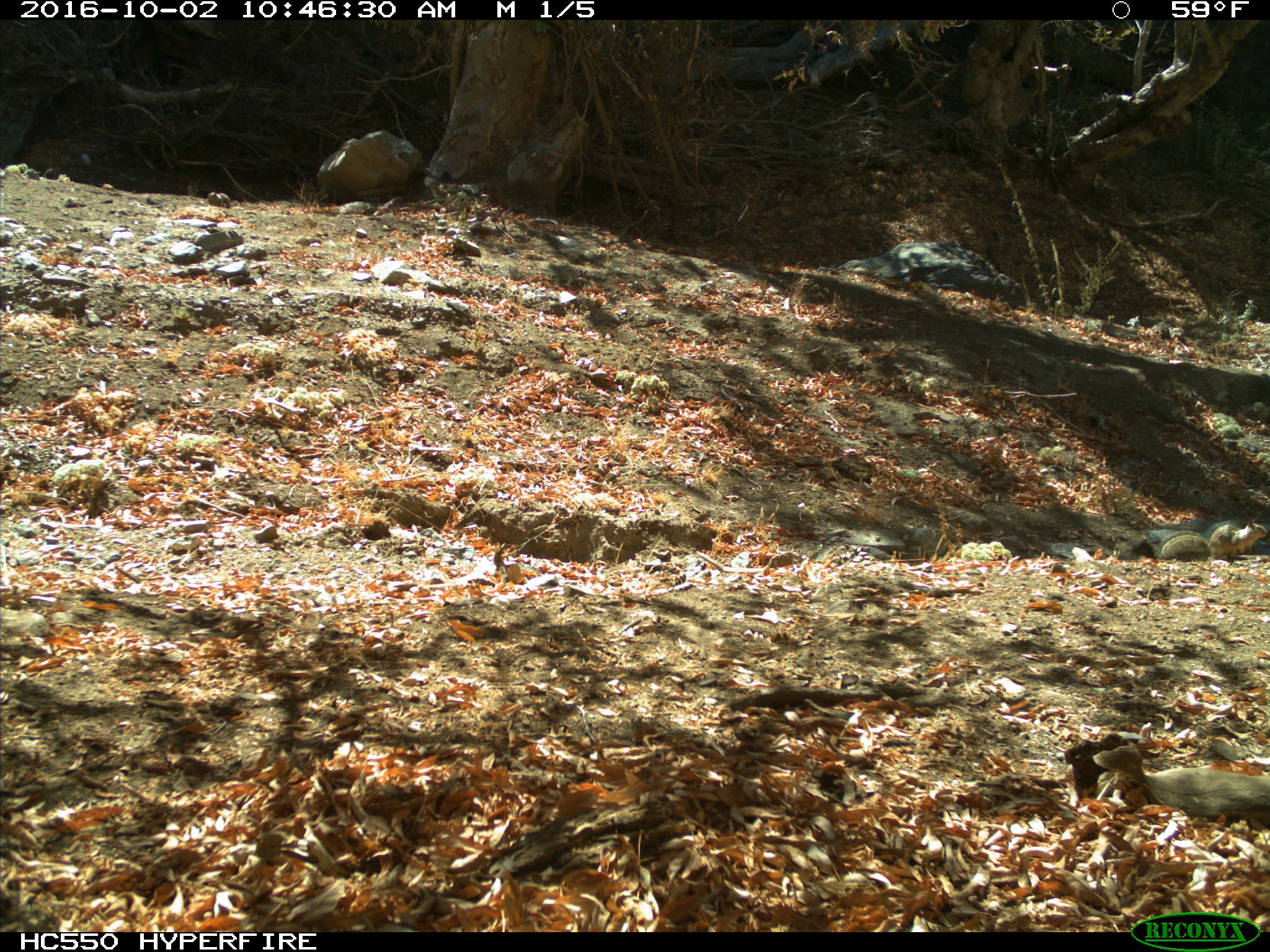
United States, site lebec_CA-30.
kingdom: Animalia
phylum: Chordata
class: Mammalia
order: Rodentia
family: Sciuridae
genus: Otospermophilus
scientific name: Otospermophilus beecheyi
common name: california ground squirrel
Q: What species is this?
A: Otospermophilus beecheyi (california ground squirrel).